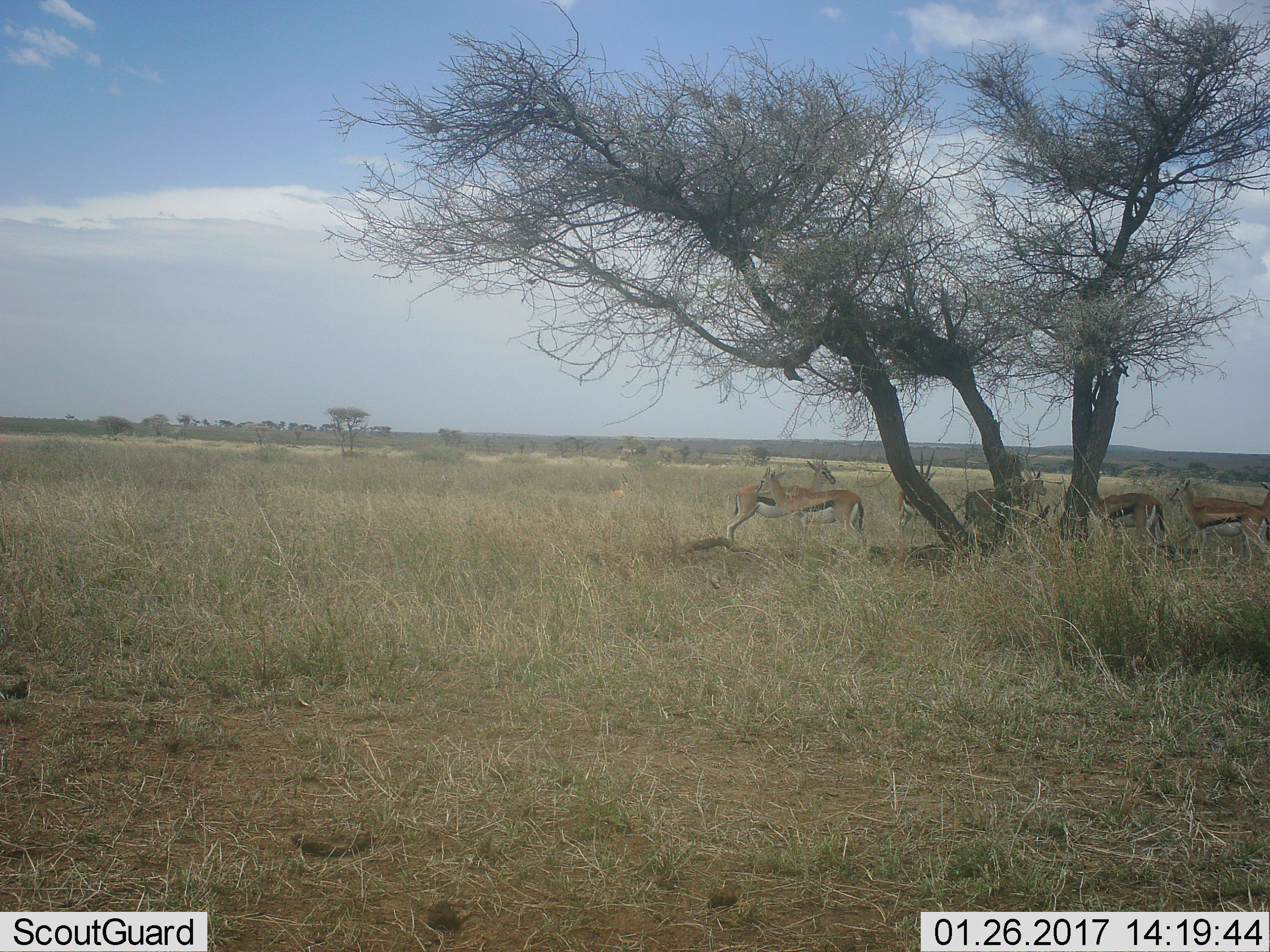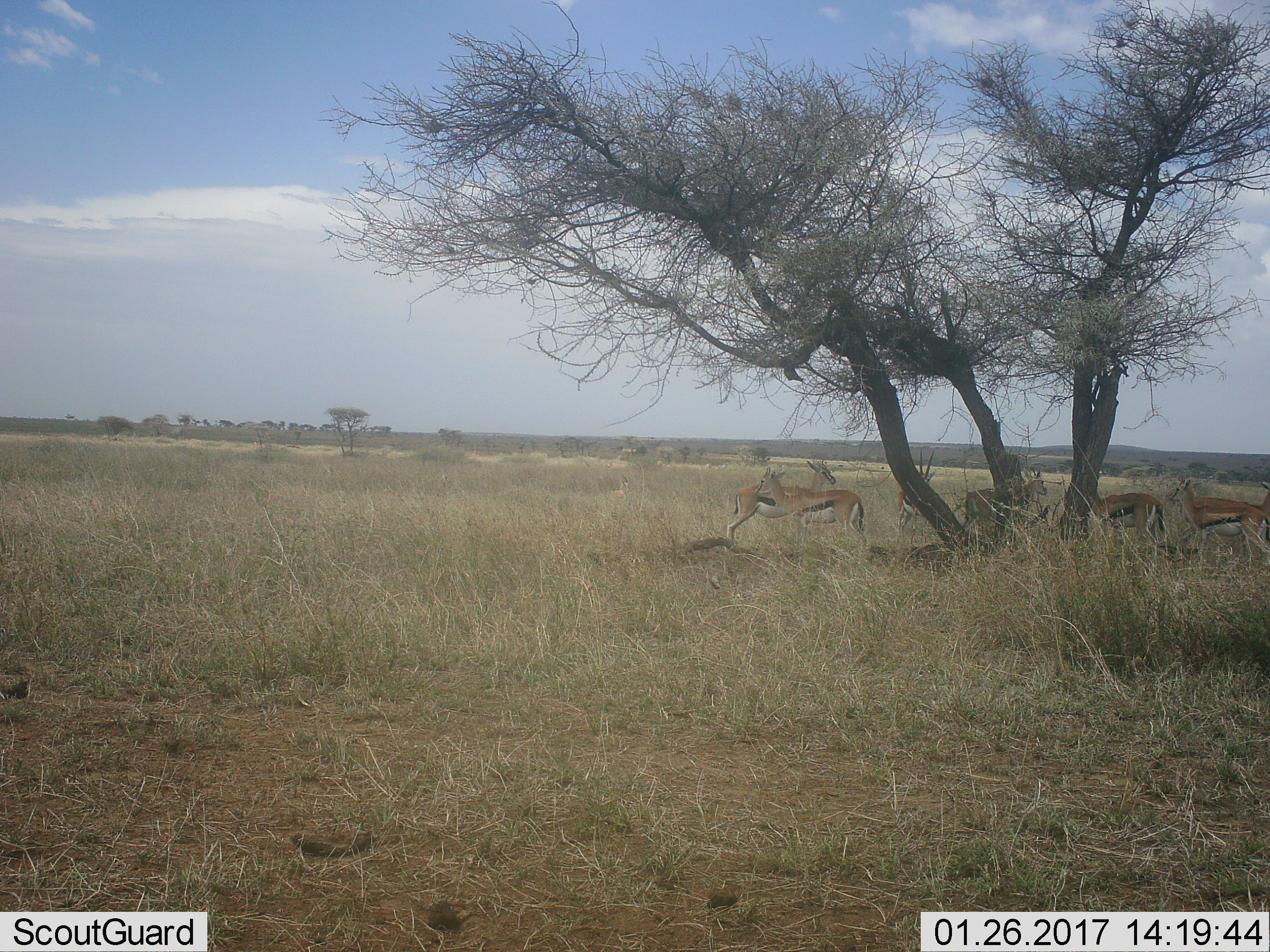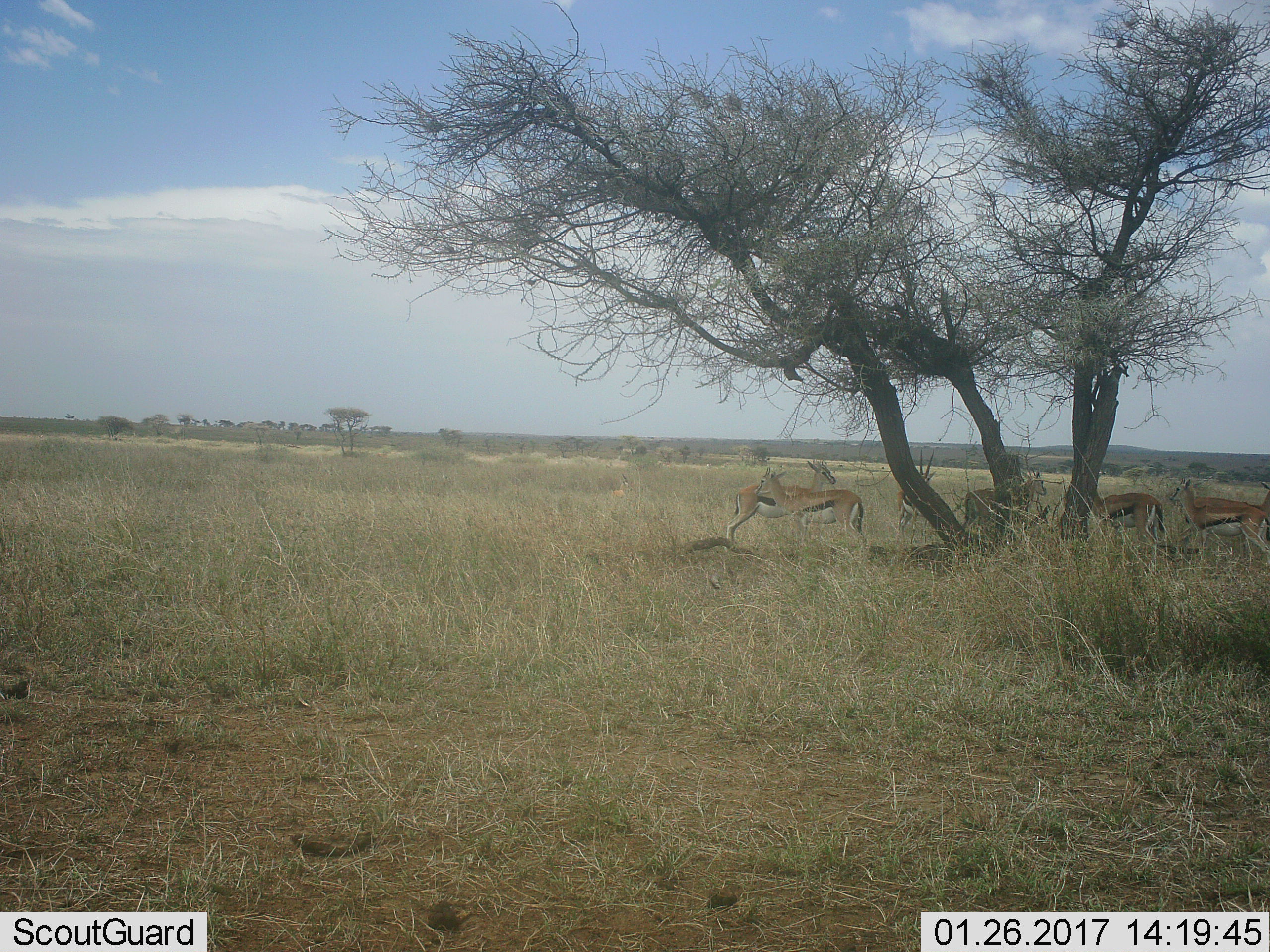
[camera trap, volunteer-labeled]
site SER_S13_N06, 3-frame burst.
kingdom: Animalia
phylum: Chordata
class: Mammalia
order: Artiodactyla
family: Bovidae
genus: Eudorcas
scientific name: Eudorcas thomsonii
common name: thomson's gazelle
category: gazellethomsons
Gazellethomsons (thomson's gazelle) (Eudorcas thomsonii), count 7. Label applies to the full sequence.